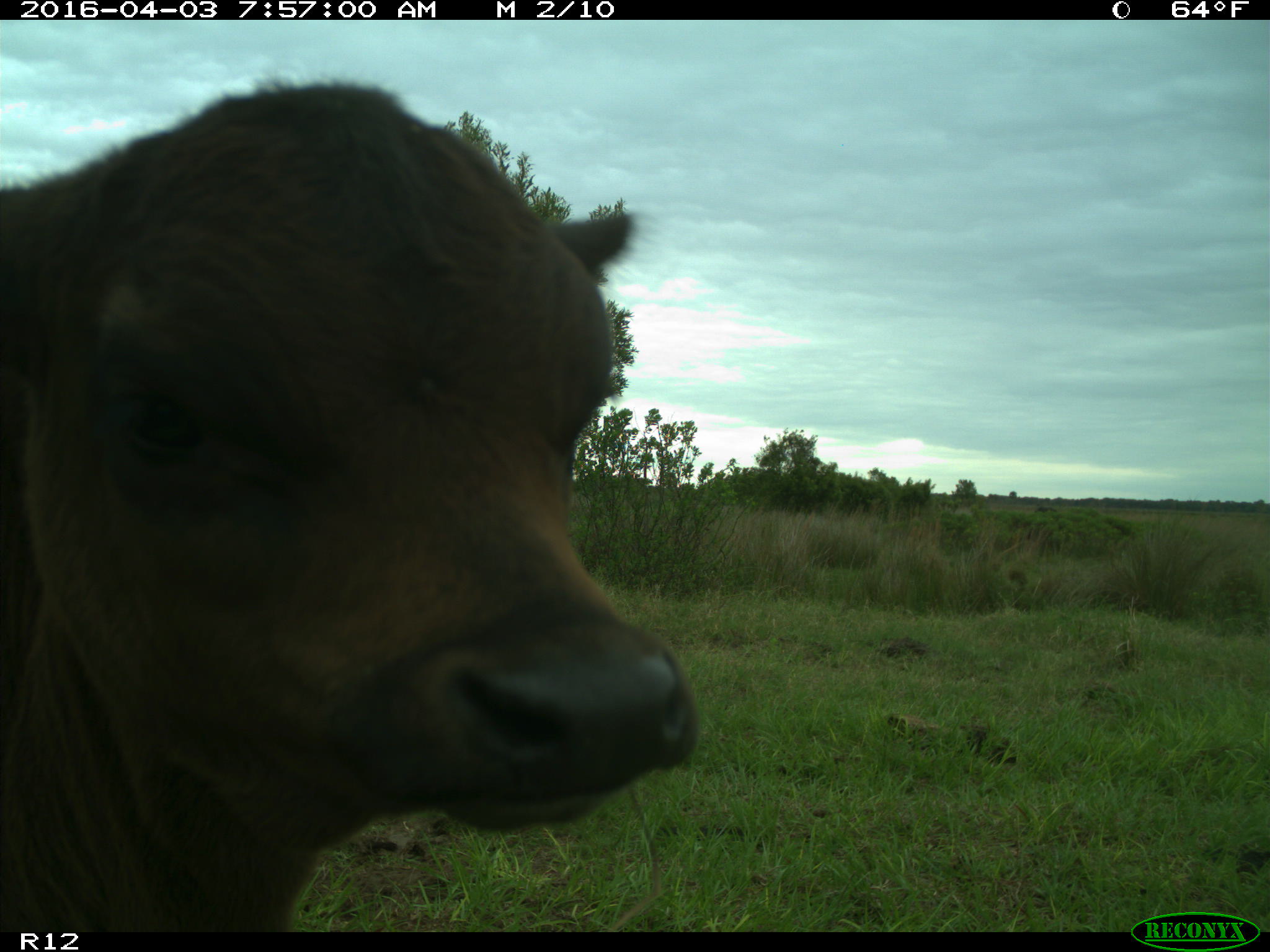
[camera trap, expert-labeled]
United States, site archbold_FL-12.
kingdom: Animalia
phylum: Chordata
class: Mammalia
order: Artiodactyla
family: Bovidae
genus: Bos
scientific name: Bos taurus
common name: domestic cow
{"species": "Bos taurus (domestic cow)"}